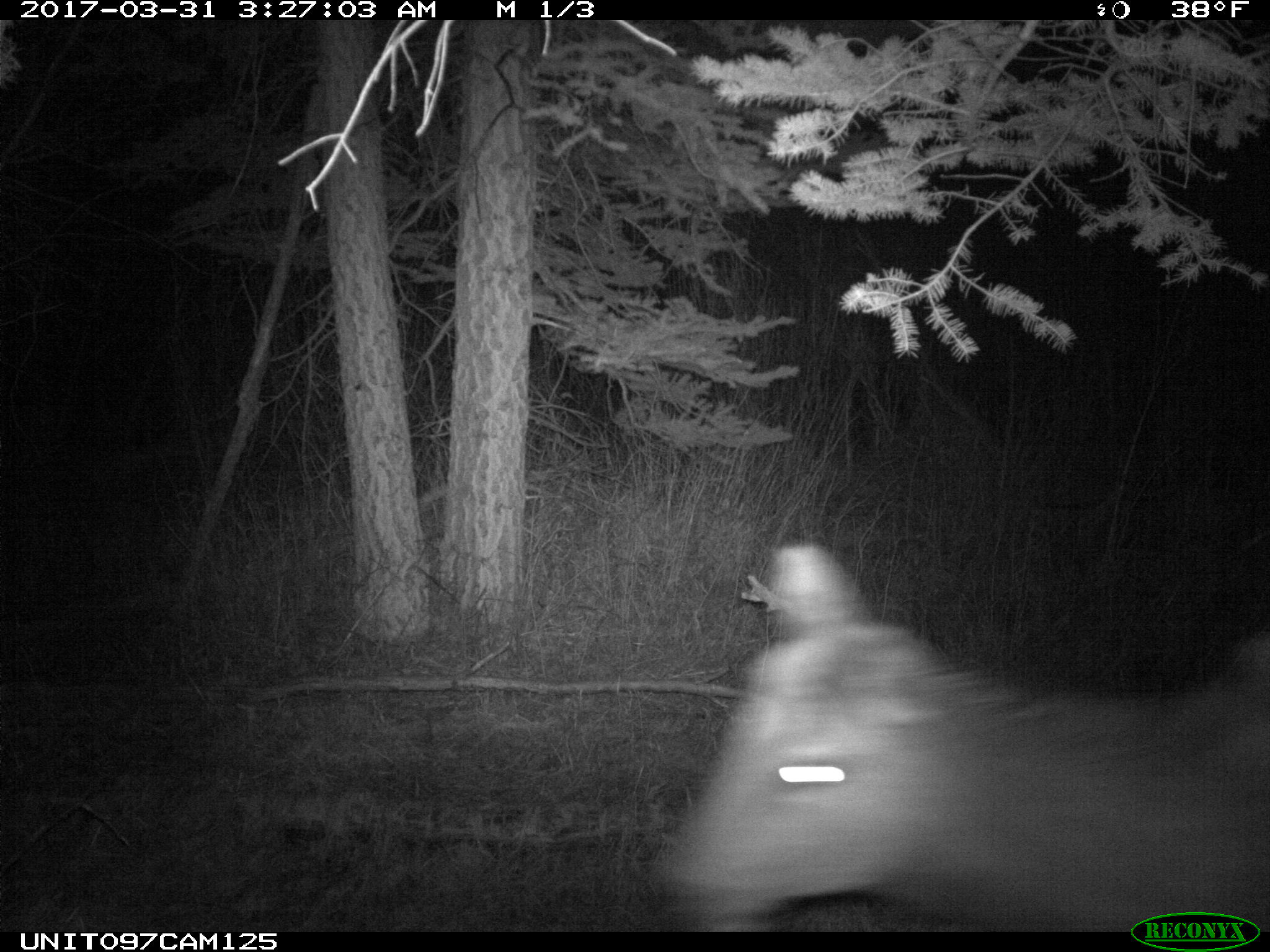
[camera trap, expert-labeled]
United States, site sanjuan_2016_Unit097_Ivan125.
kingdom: Animalia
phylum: Chordata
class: Mammalia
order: Artiodactyla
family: Cervidae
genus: Cervus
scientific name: Cervus elaphus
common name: red deer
Cervus elaphus (red deer).